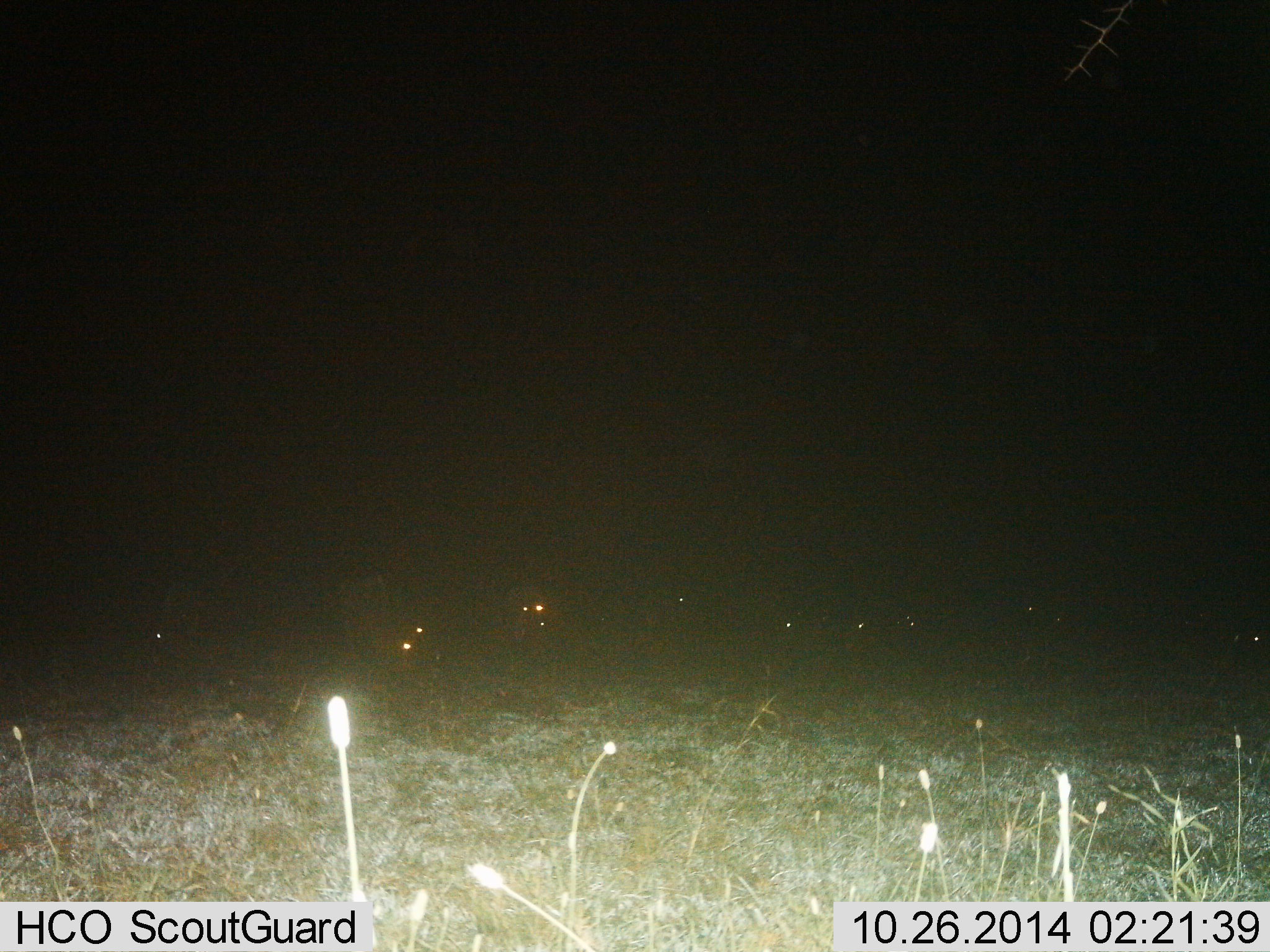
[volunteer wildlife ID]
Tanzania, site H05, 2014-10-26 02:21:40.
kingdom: Animalia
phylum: Chordata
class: Mammalia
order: Artiodactyla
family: Bovidae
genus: Connochaetes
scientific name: Connochaetes taurinus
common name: blue wildebeest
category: wildebeest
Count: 11-50.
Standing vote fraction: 62%.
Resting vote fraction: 25%.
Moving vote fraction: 0%.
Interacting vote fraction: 0%.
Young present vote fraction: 0%.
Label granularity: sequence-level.